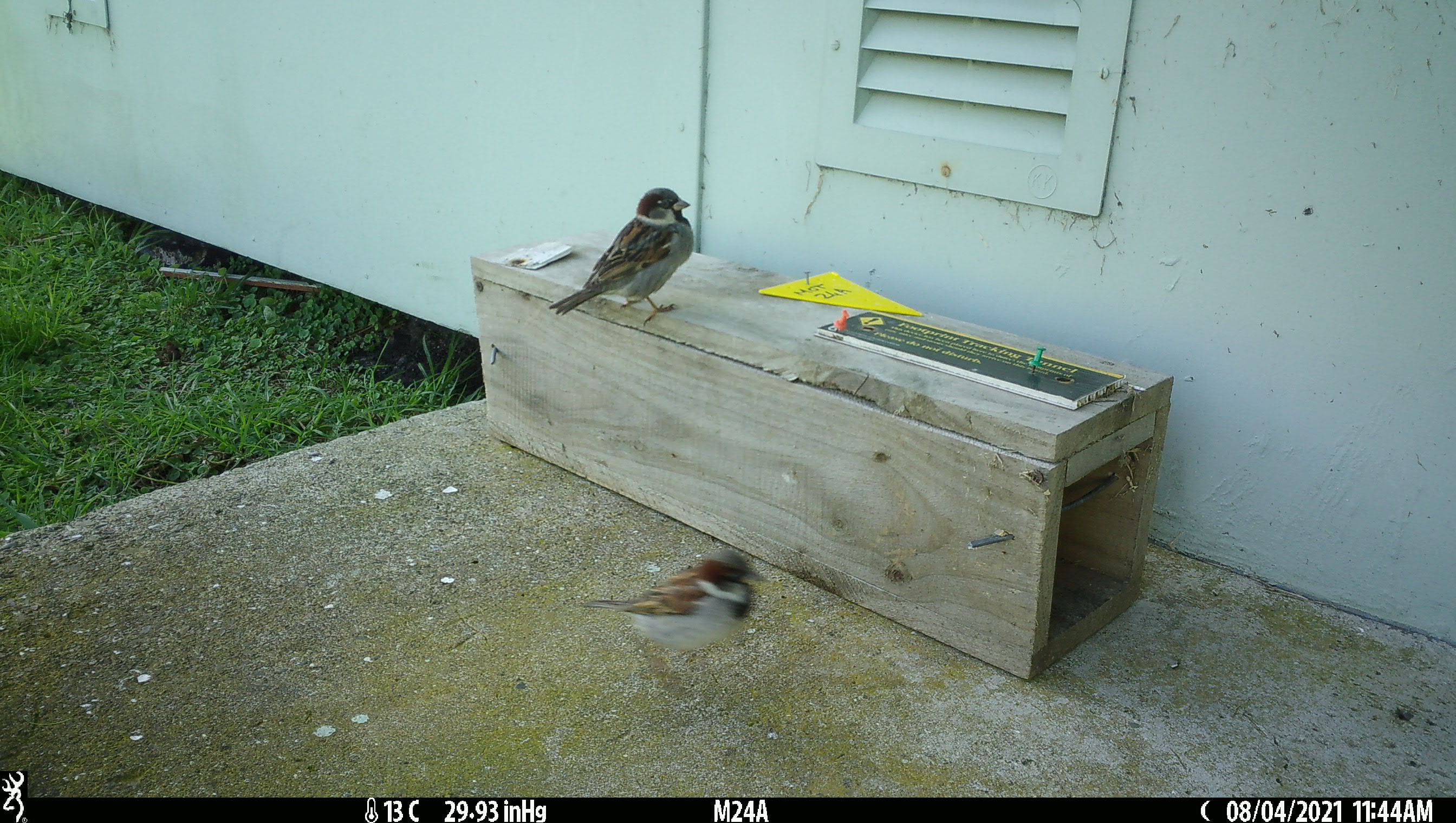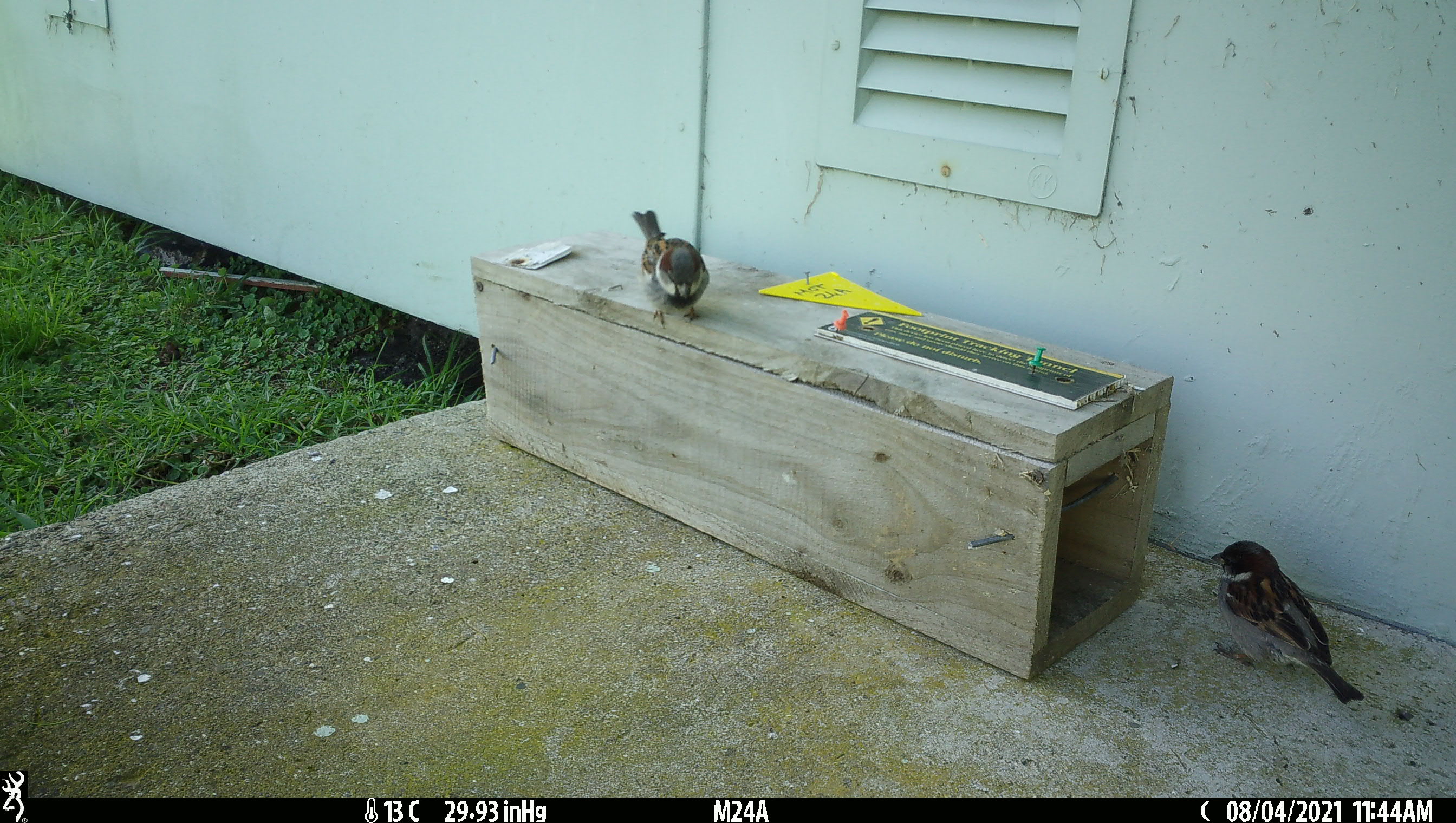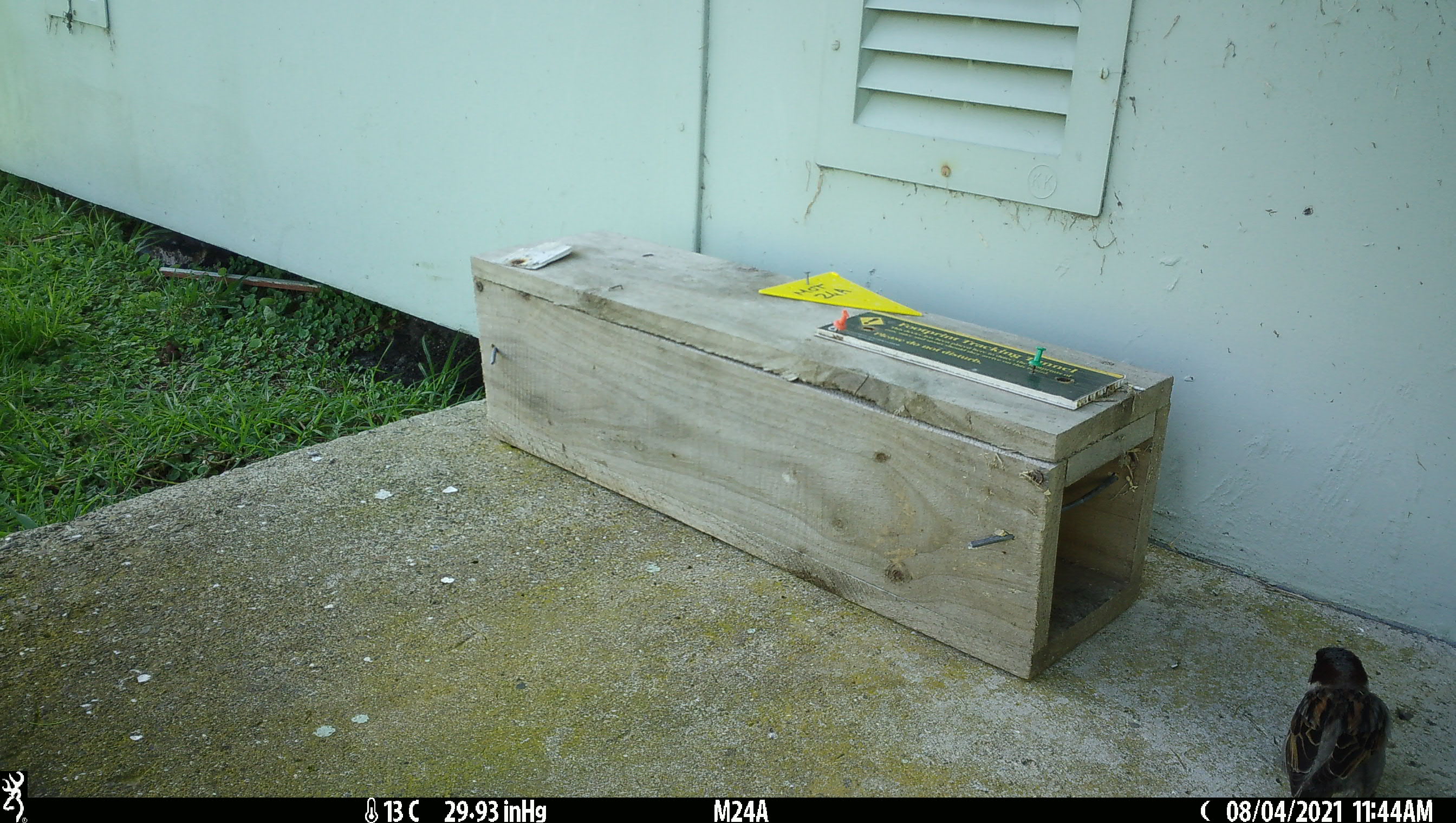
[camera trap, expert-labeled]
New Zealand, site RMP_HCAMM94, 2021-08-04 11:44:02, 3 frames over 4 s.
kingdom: Animalia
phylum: Chordata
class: Aves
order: Passeriformes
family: Passeridae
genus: Passer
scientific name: Passer domesticus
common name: house sparrow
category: sparrow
Sparrow (house sparrow) (Passer domesticus).